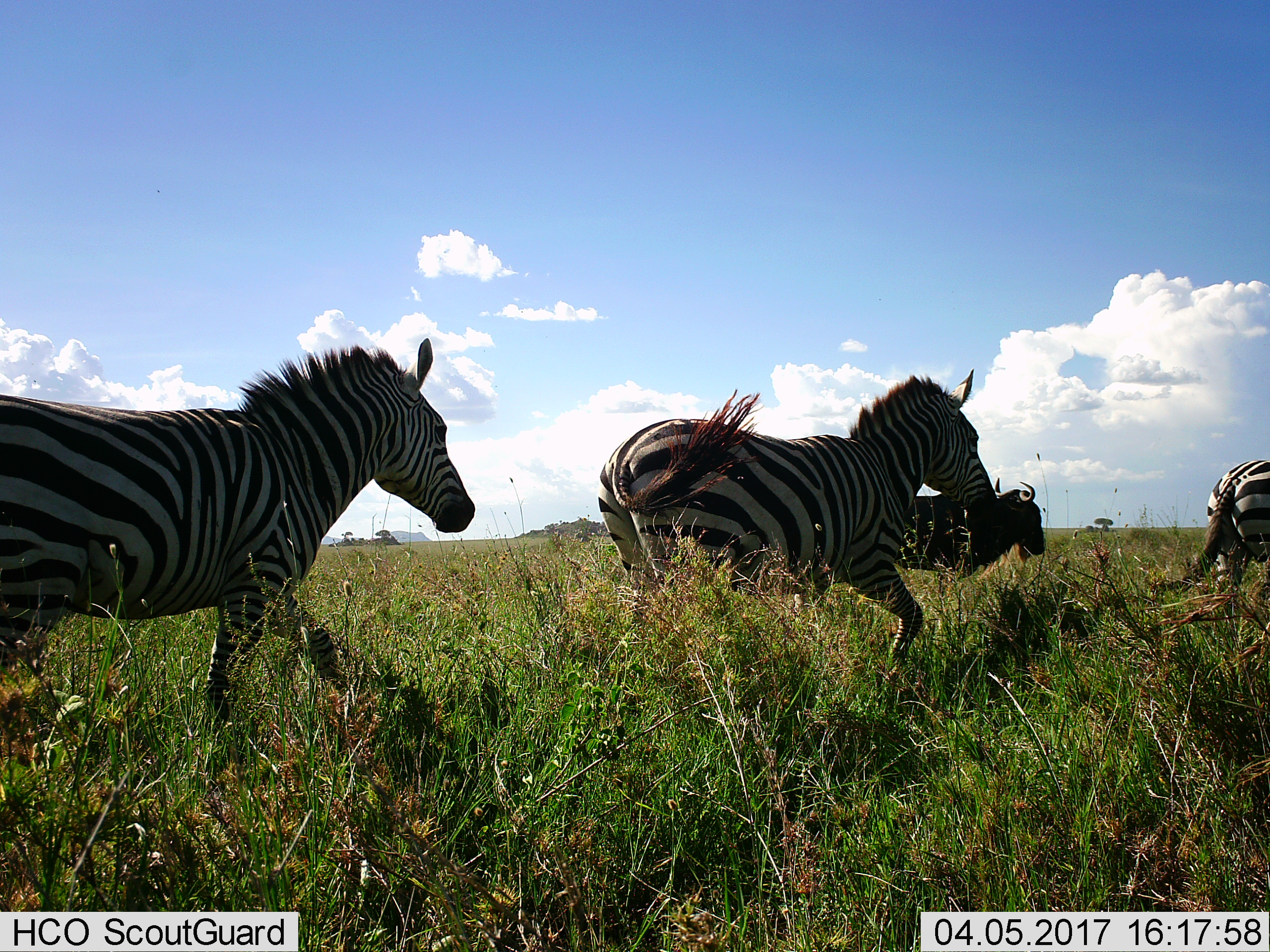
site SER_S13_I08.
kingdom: Animalia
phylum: Chordata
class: Mammalia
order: Artiodactyla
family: Bovidae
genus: Connochaetes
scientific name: Connochaetes taurinus taurinus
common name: blue wildebeest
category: wildebeestblue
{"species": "wildebeestblue (blue wildebeest) (Connochaetes taurinus taurinus)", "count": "1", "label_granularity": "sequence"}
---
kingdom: Animalia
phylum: Chordata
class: Mammalia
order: Perissodactyla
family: Equidae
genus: Equus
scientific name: Equus quagga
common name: plains zebra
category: zebraplains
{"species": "zebraplains (plains zebra) (Equus quagga)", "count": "3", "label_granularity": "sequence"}